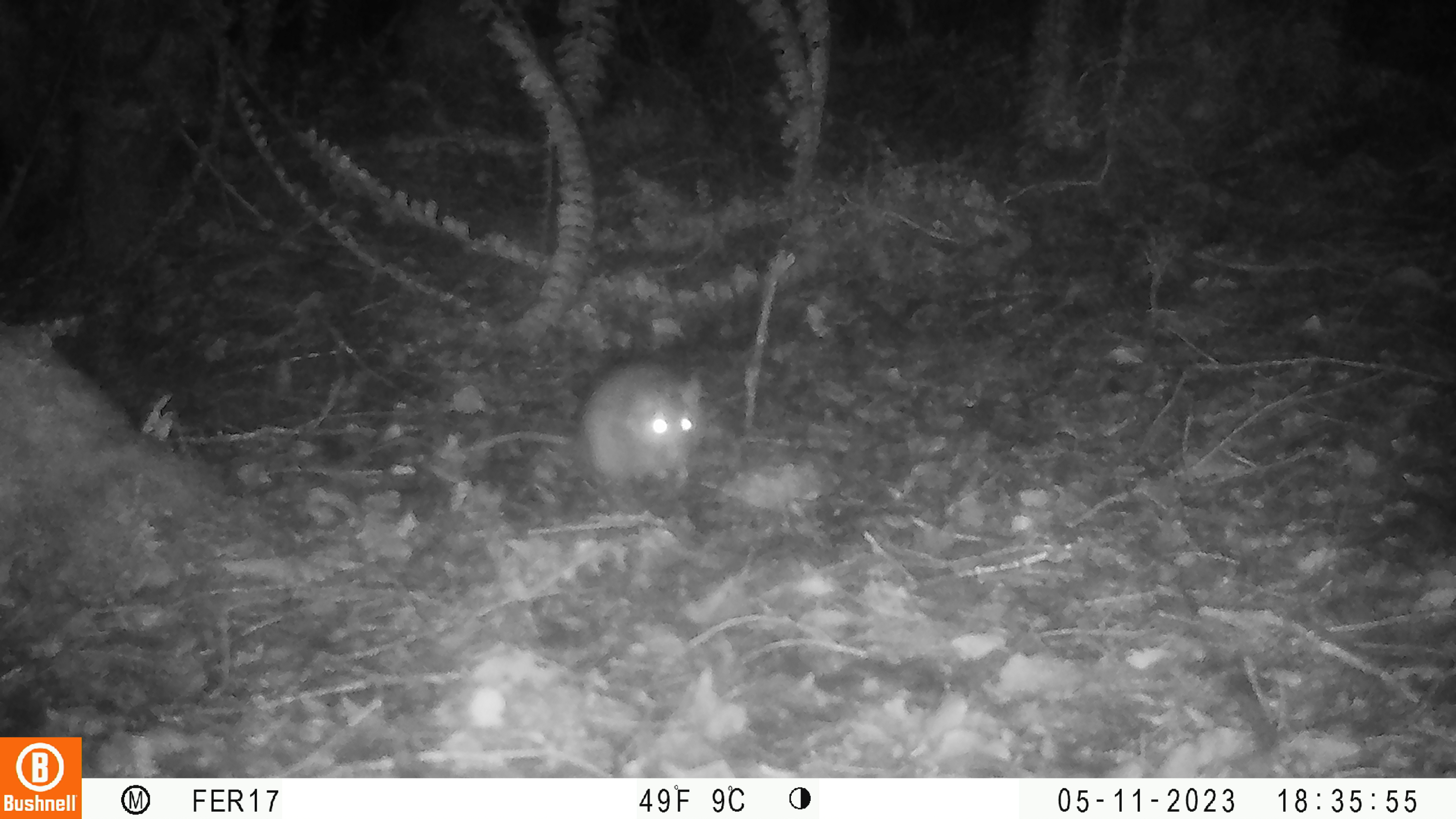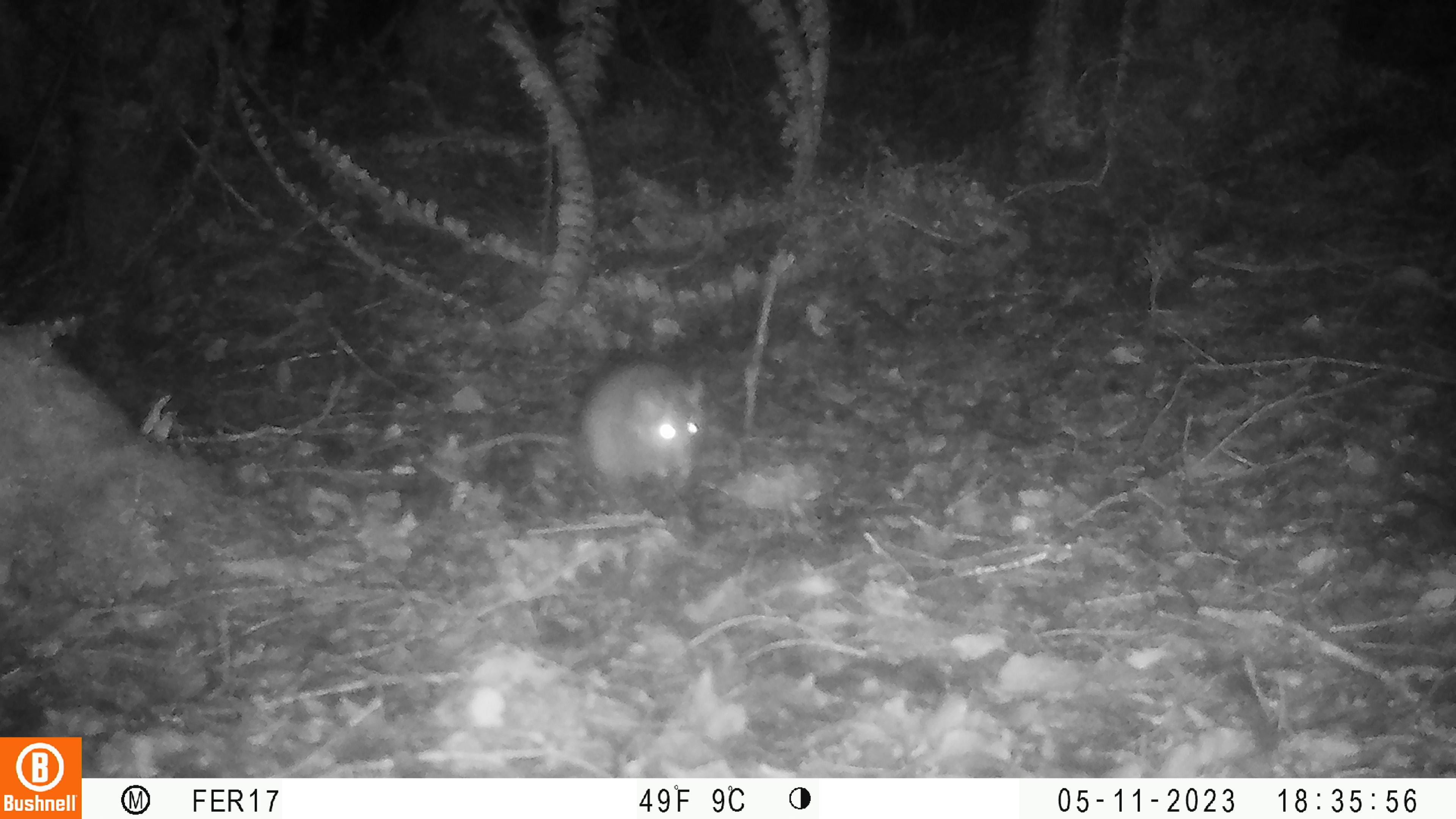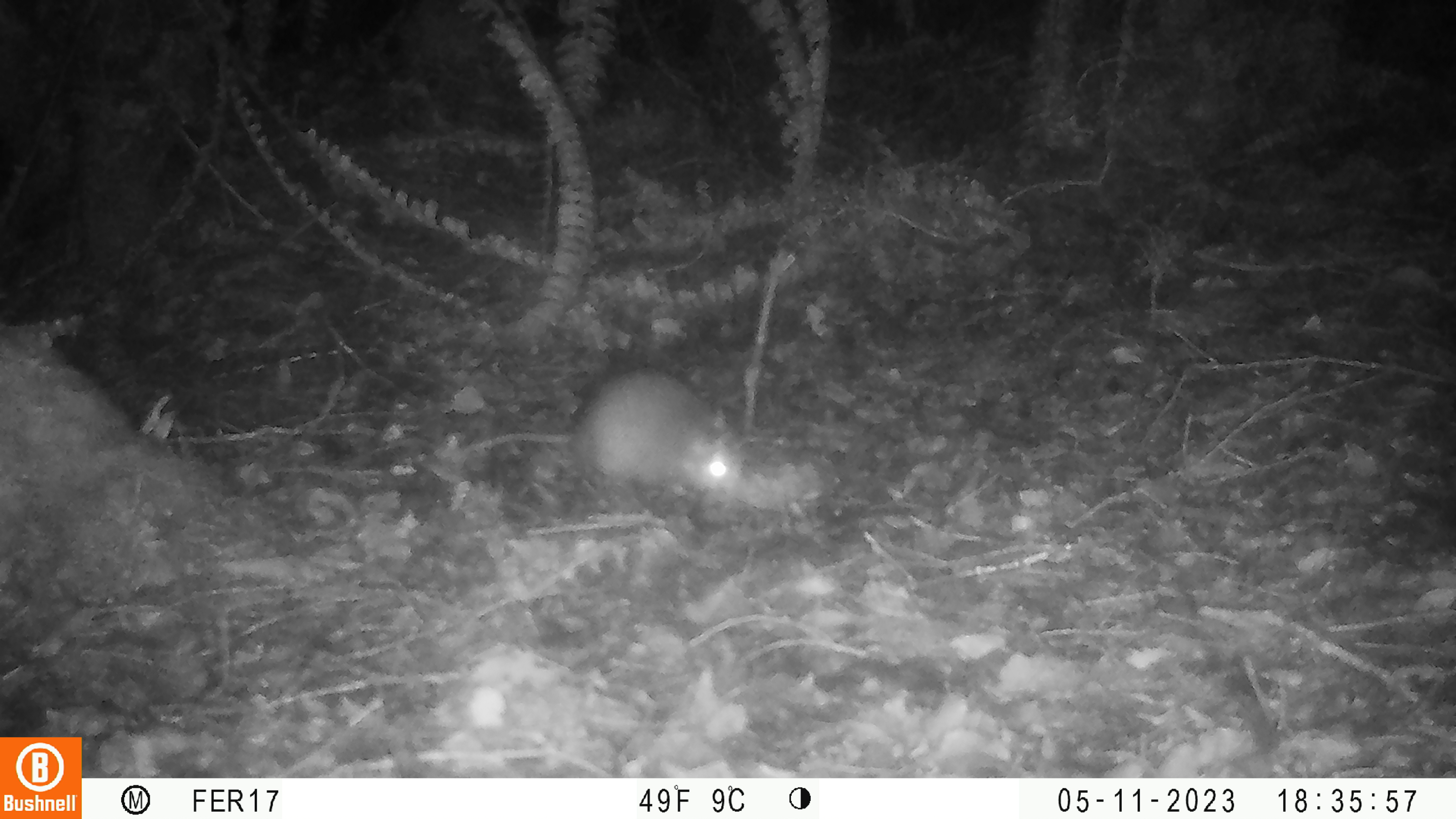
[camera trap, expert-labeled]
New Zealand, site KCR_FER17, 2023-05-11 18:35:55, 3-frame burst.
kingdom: Animalia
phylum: Chordata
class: Mammalia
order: Rodentia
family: Muridae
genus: Rattus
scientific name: Rattus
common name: rat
Rat (Rattus).